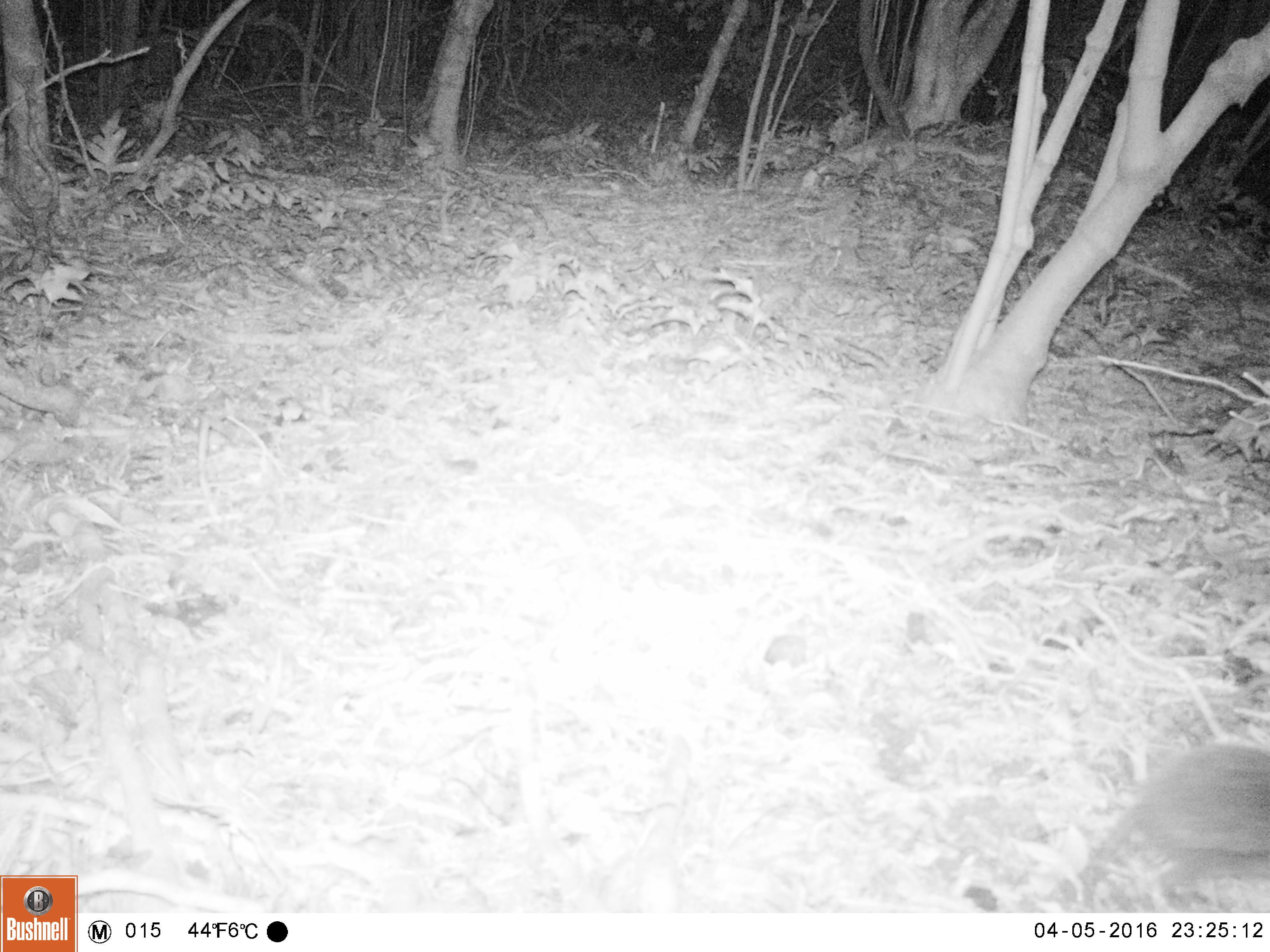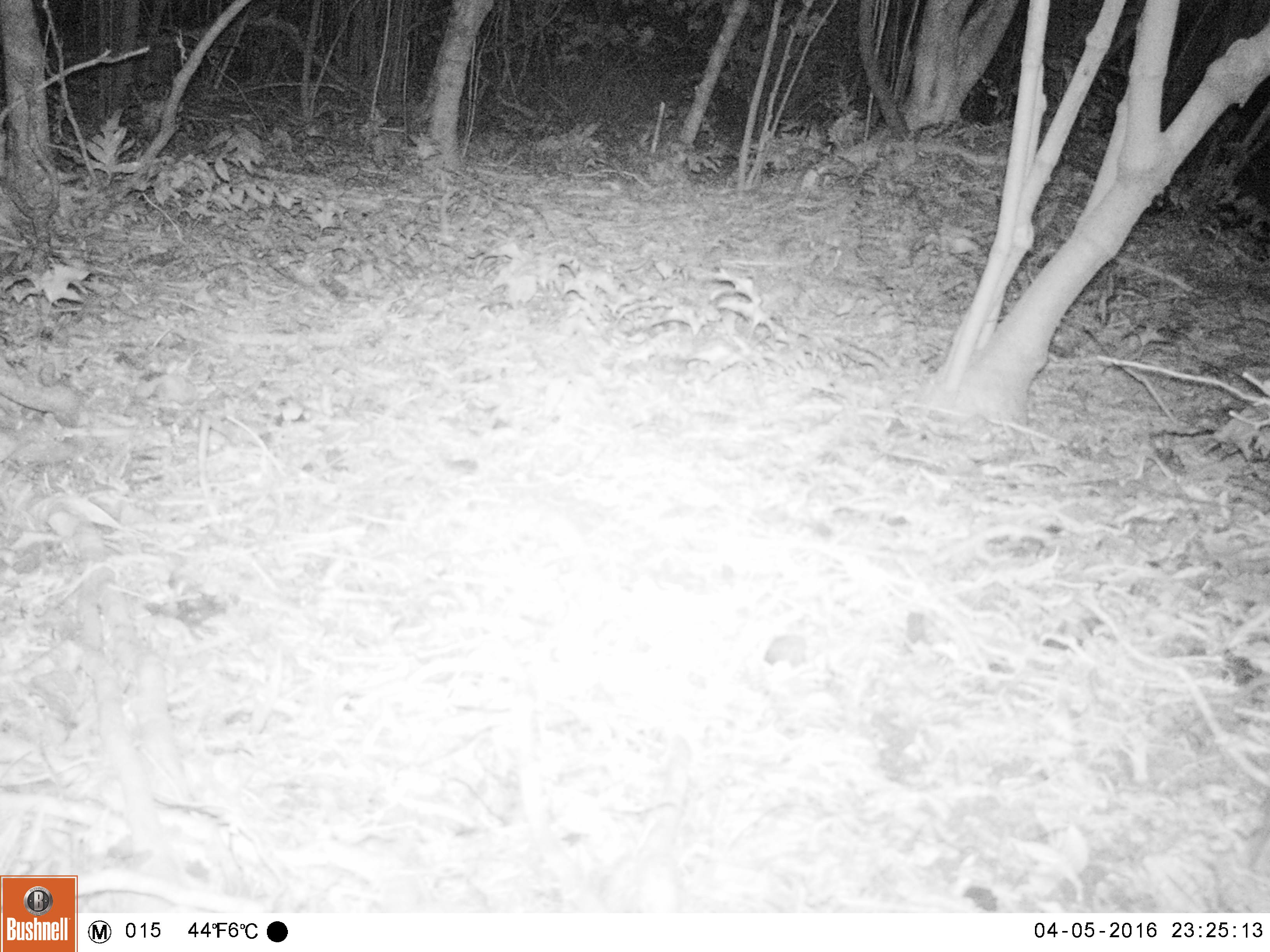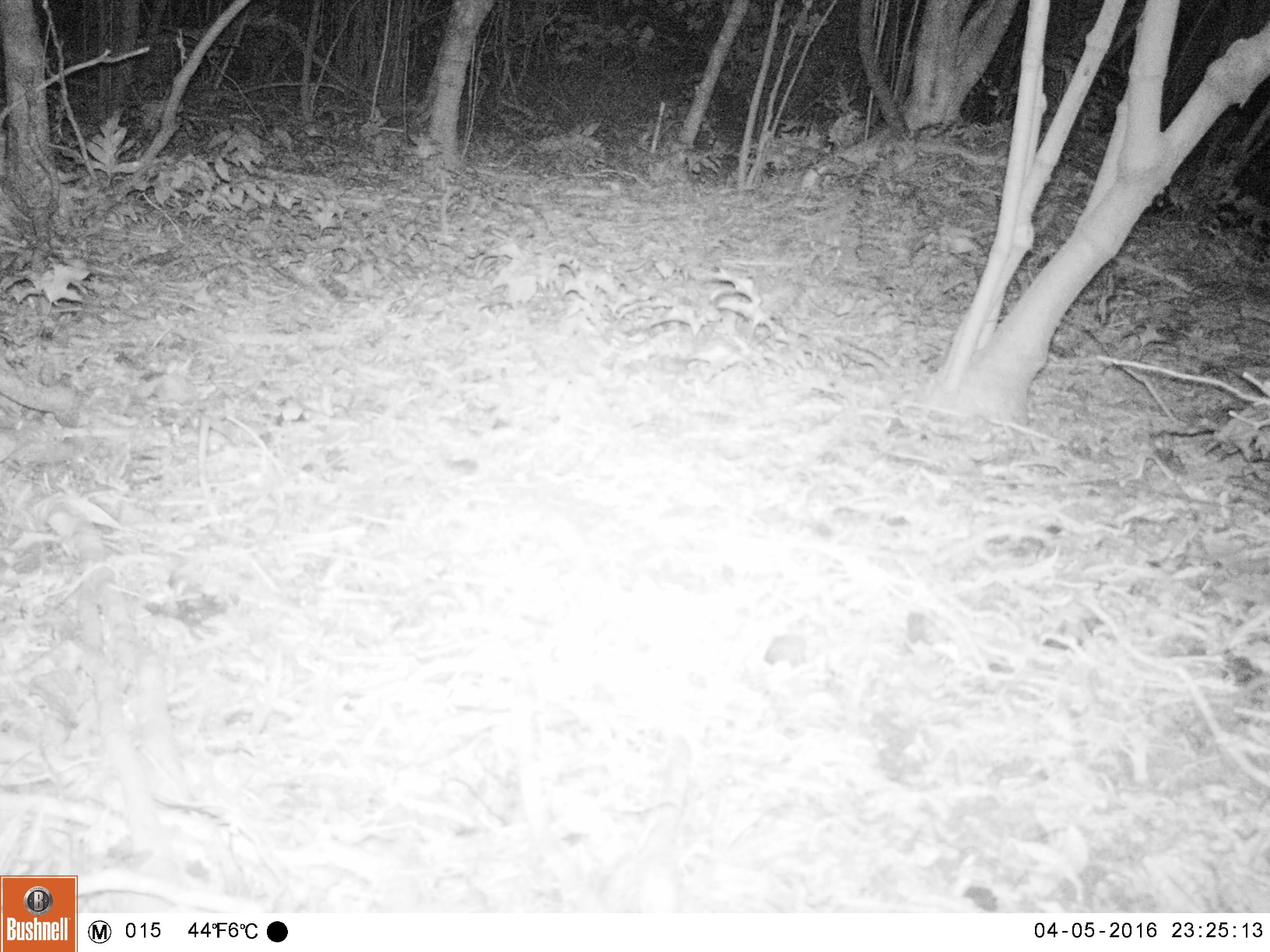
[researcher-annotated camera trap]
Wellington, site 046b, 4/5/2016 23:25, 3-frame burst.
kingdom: Animalia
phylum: Chordata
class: Mammalia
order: Eulipotyphla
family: Erinaceidae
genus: Erinaceus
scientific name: Erinaceus europaeus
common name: hedgehog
Hedgehog (Erinaceus europaeus).